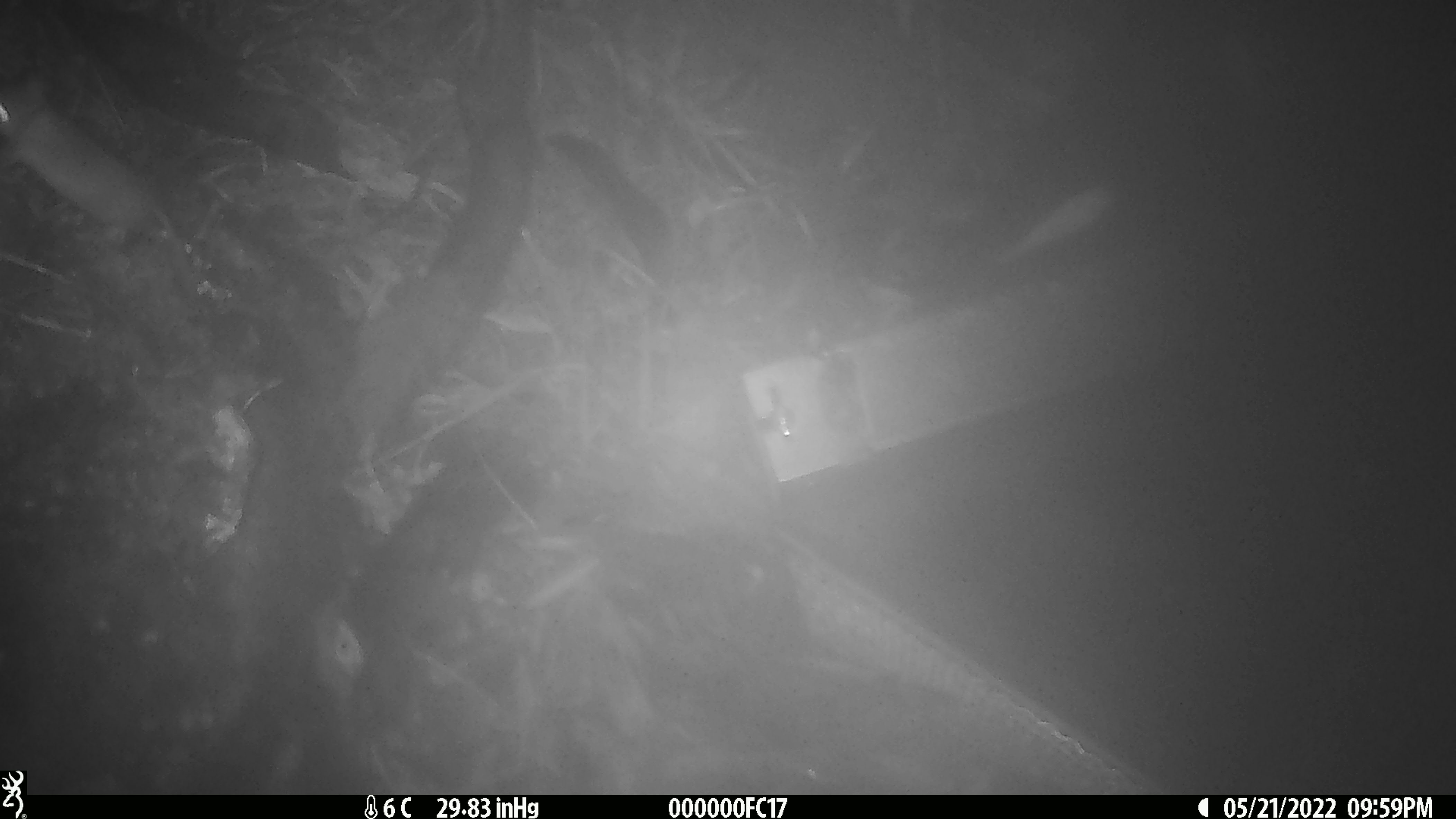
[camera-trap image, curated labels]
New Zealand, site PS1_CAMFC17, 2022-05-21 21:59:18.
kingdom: Animalia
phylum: Chordata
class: Mammalia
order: Rodentia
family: Muridae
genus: Mus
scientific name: Mus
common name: mouse